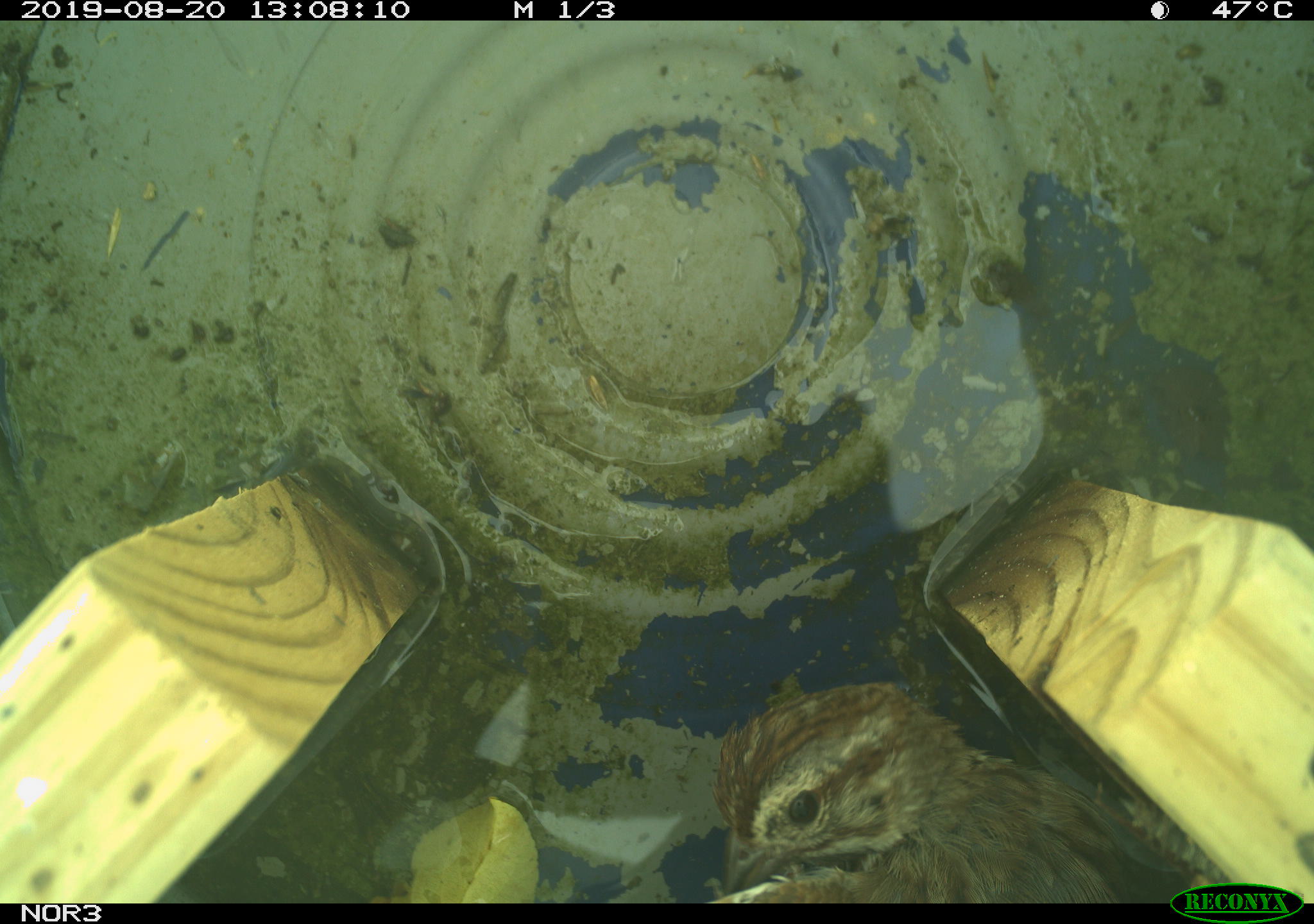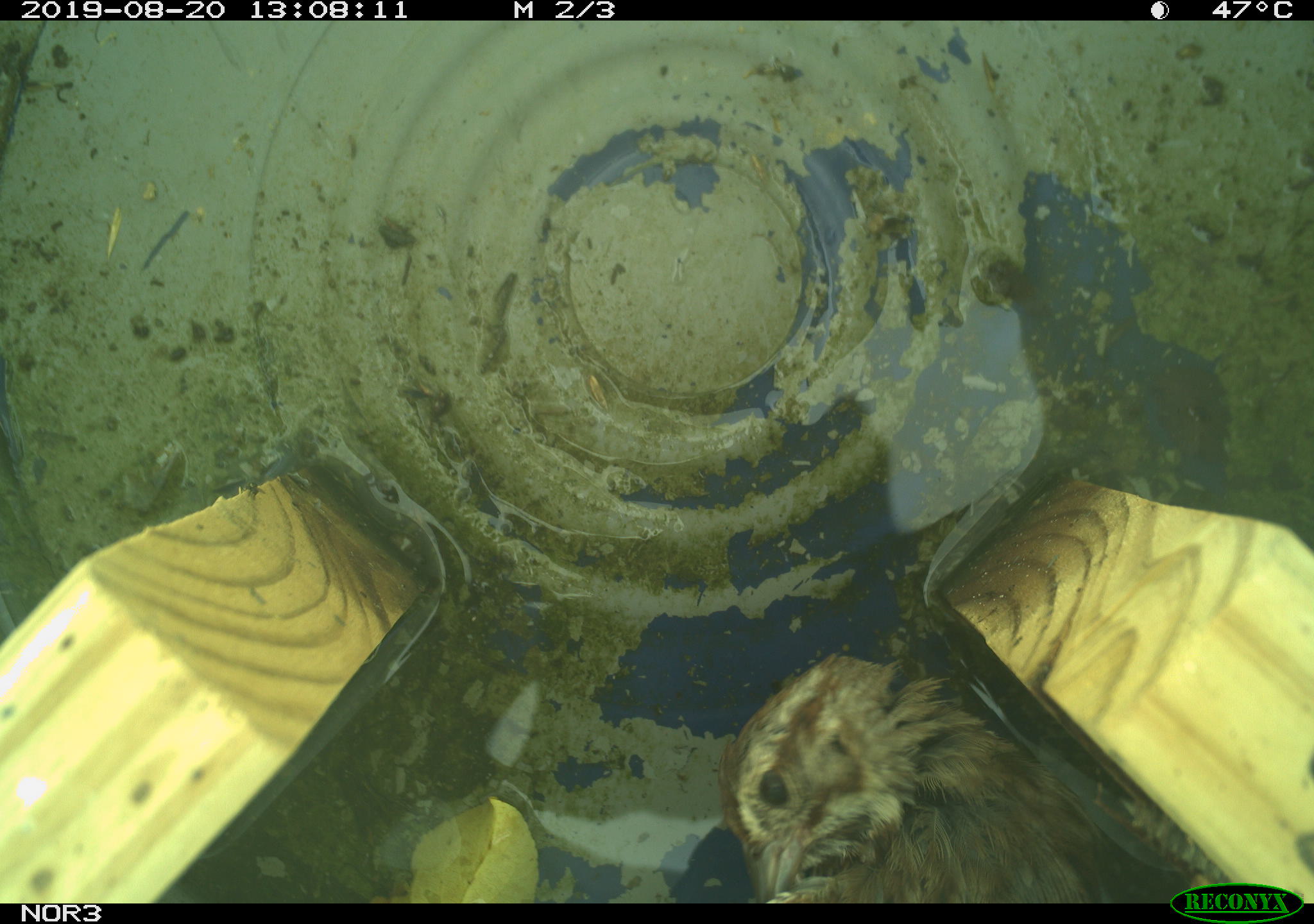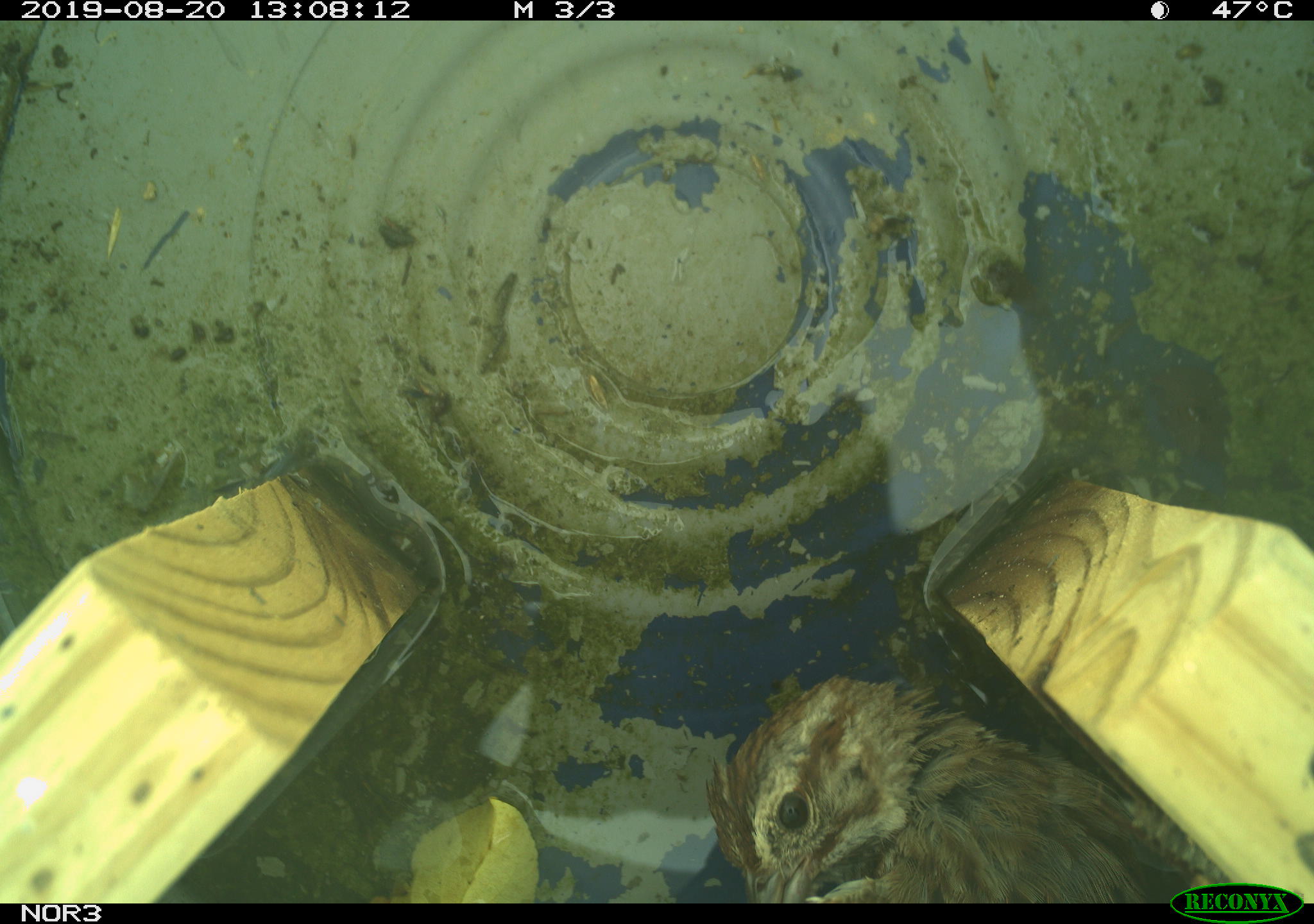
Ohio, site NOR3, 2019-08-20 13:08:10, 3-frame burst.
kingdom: Animalia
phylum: Chordata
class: Aves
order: Passeriformes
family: Passerellidae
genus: Melospiza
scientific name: Melospiza melodia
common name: song sparrow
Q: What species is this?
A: Song sparrow (Melospiza melodia).